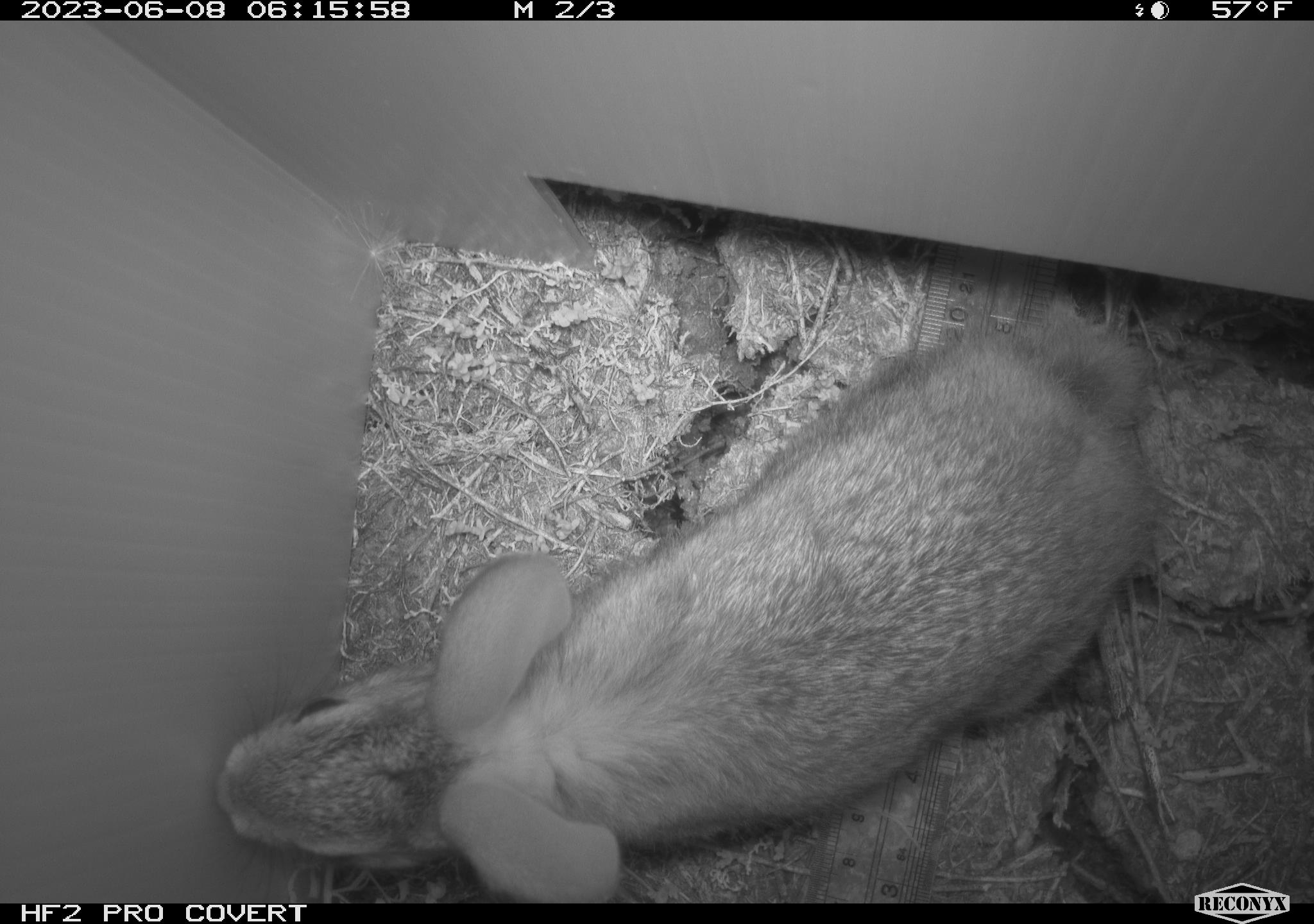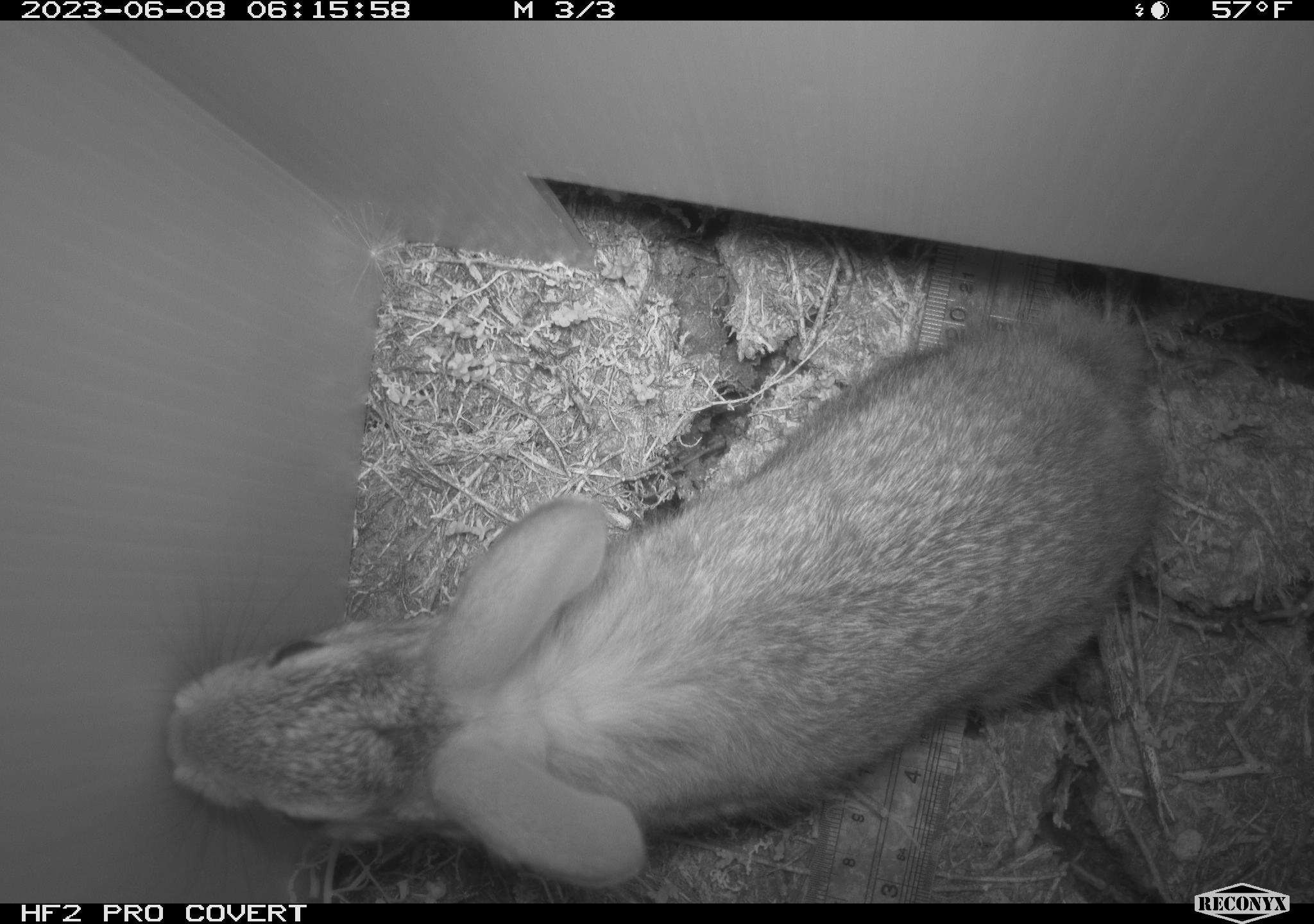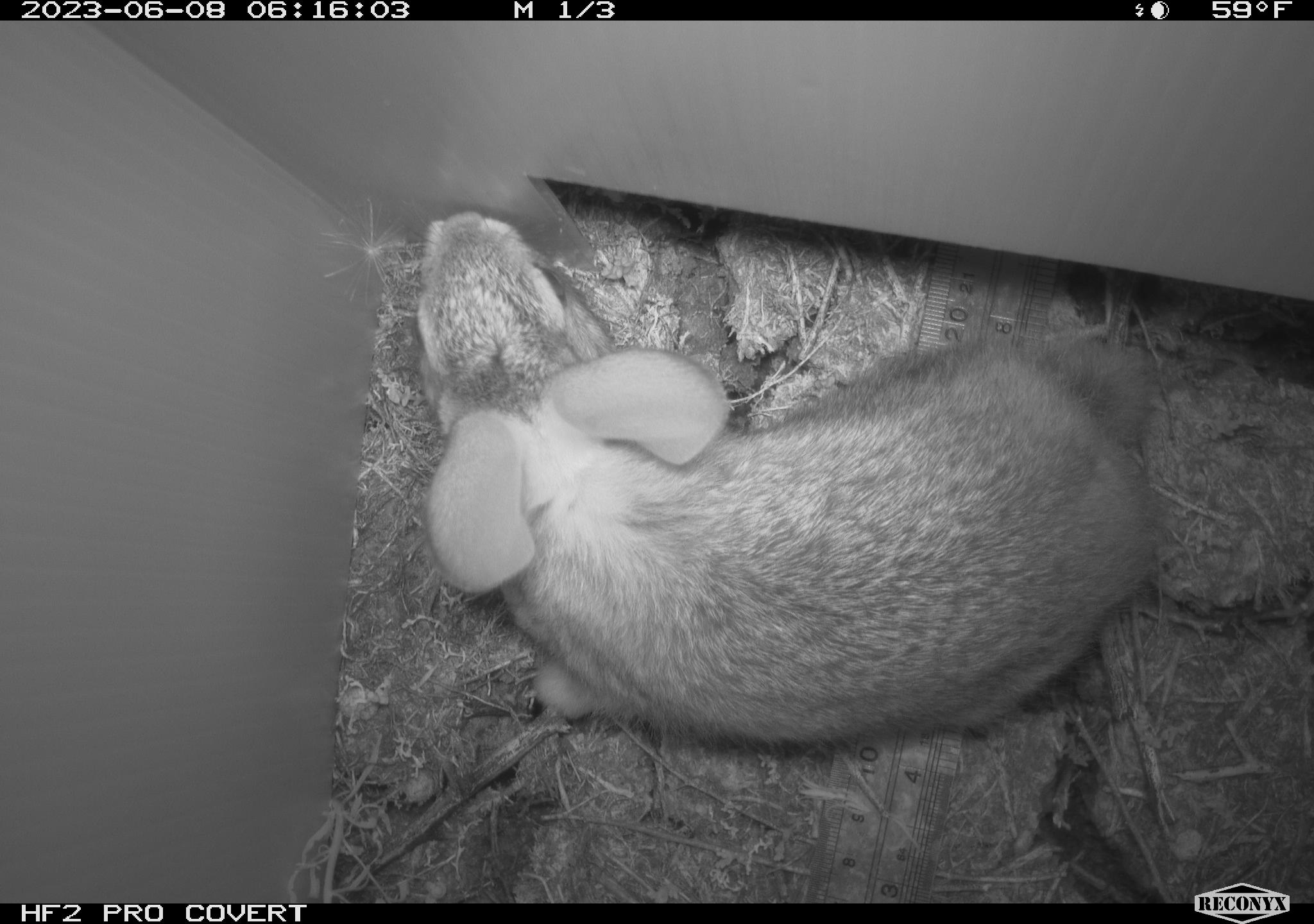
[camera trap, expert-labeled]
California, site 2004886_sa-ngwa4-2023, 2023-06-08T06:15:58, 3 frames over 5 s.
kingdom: Animalia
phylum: Chordata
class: Mammalia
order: Lagomorpha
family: Leporidae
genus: Sylvilagus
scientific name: Sylvilagus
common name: cottontail rabbits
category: sylvilagus species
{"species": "sylvilagus species (cottontail rabbits) (Sylvilagus)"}